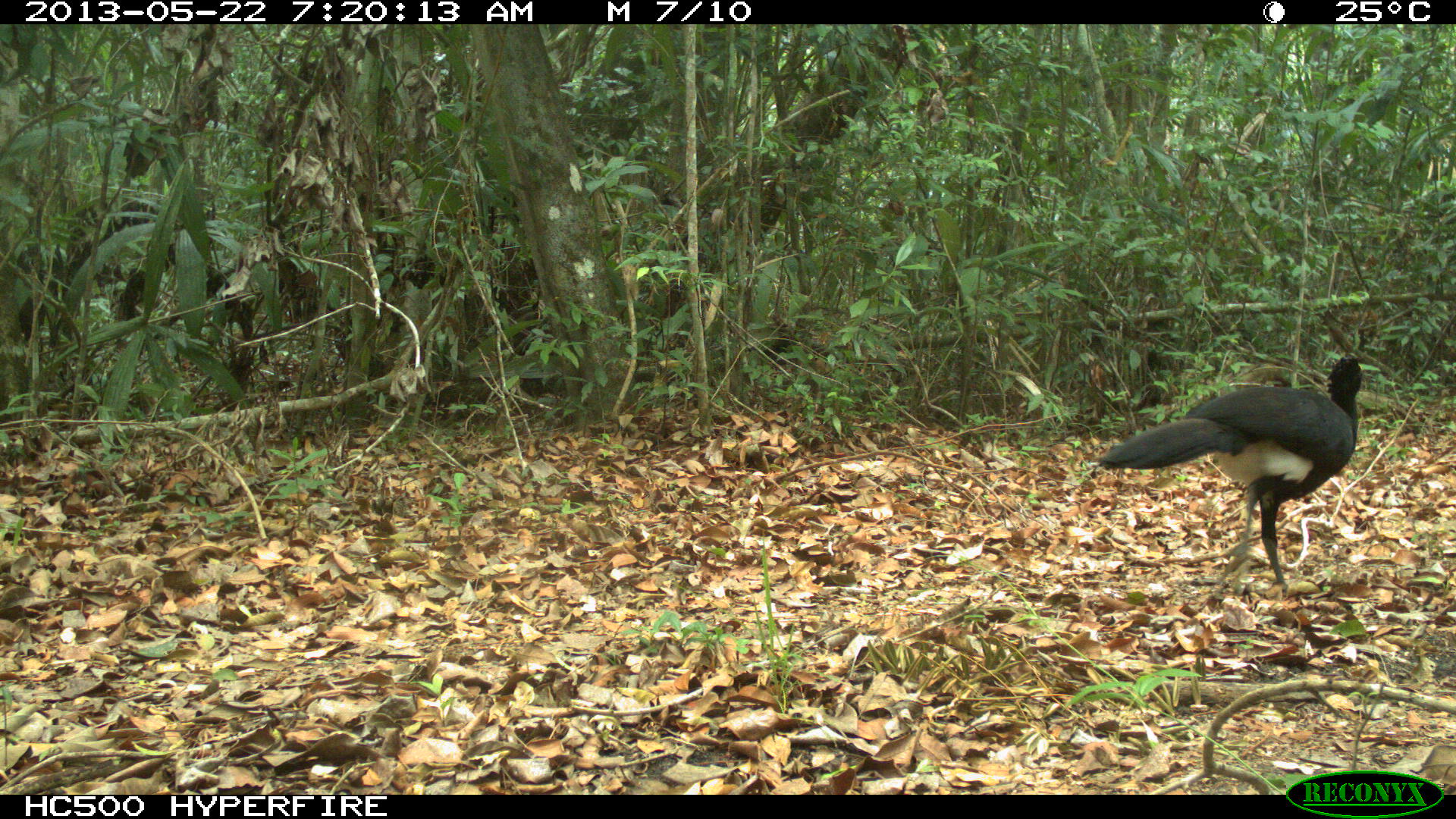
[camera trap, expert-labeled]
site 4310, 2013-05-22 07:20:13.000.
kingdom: Animalia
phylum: Chordata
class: Aves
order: Galliformes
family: Cracidae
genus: Crax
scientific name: Crax rubra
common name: great curassow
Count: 1.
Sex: male.